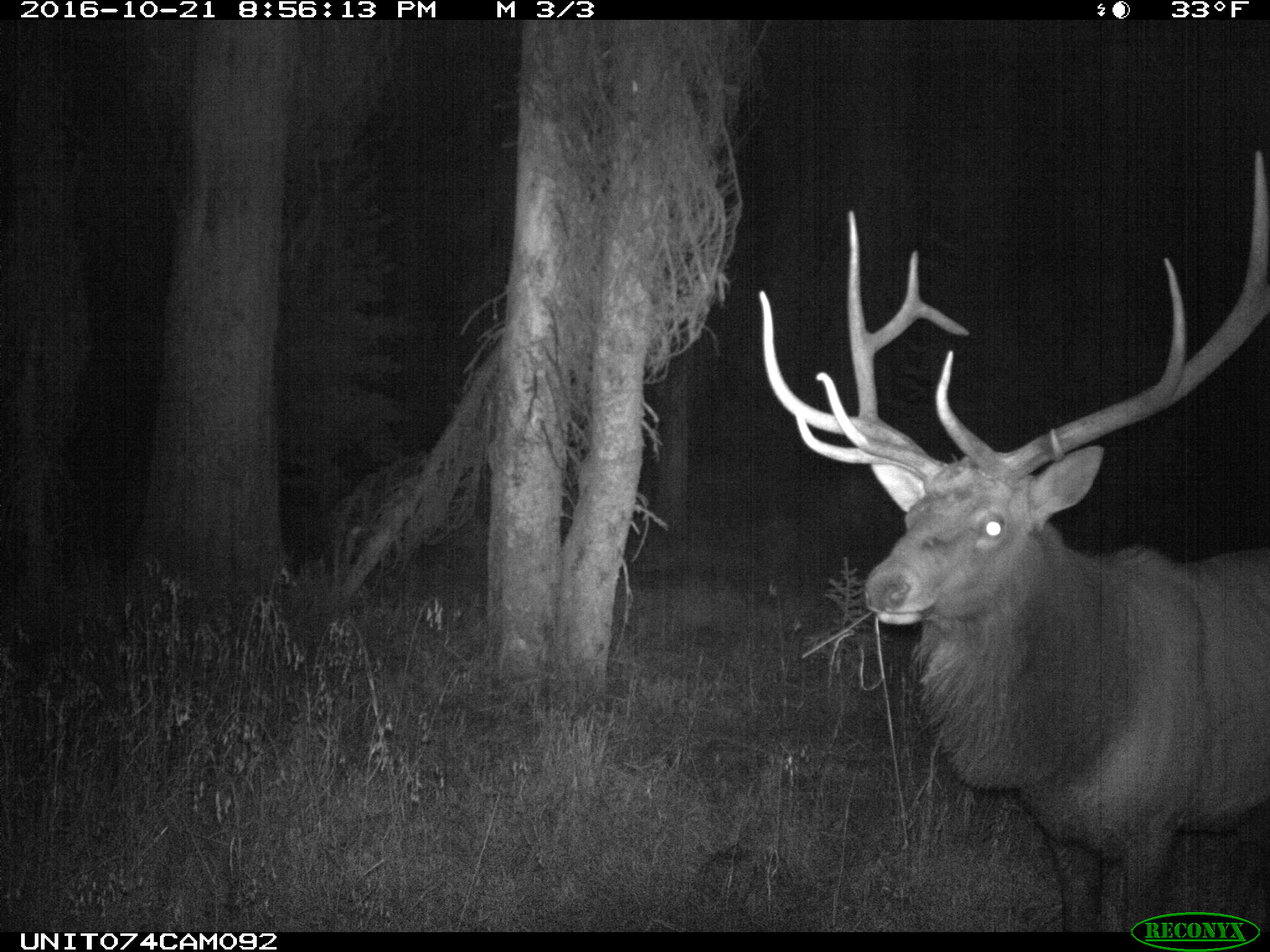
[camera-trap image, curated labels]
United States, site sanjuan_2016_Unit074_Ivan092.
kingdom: Animalia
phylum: Chordata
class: Mammalia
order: Artiodactyla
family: Cervidae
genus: Cervus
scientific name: Cervus elaphus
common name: red deer